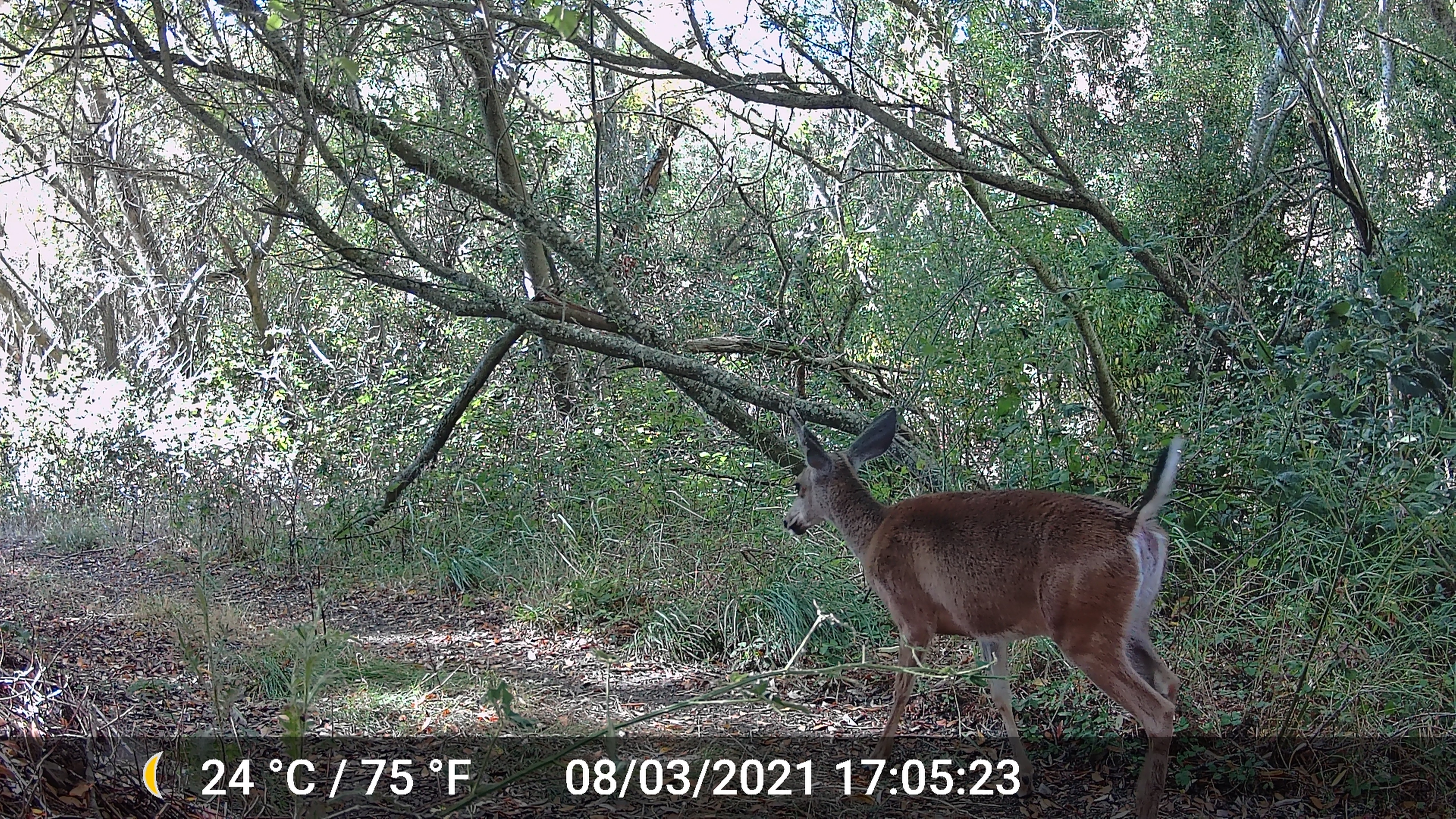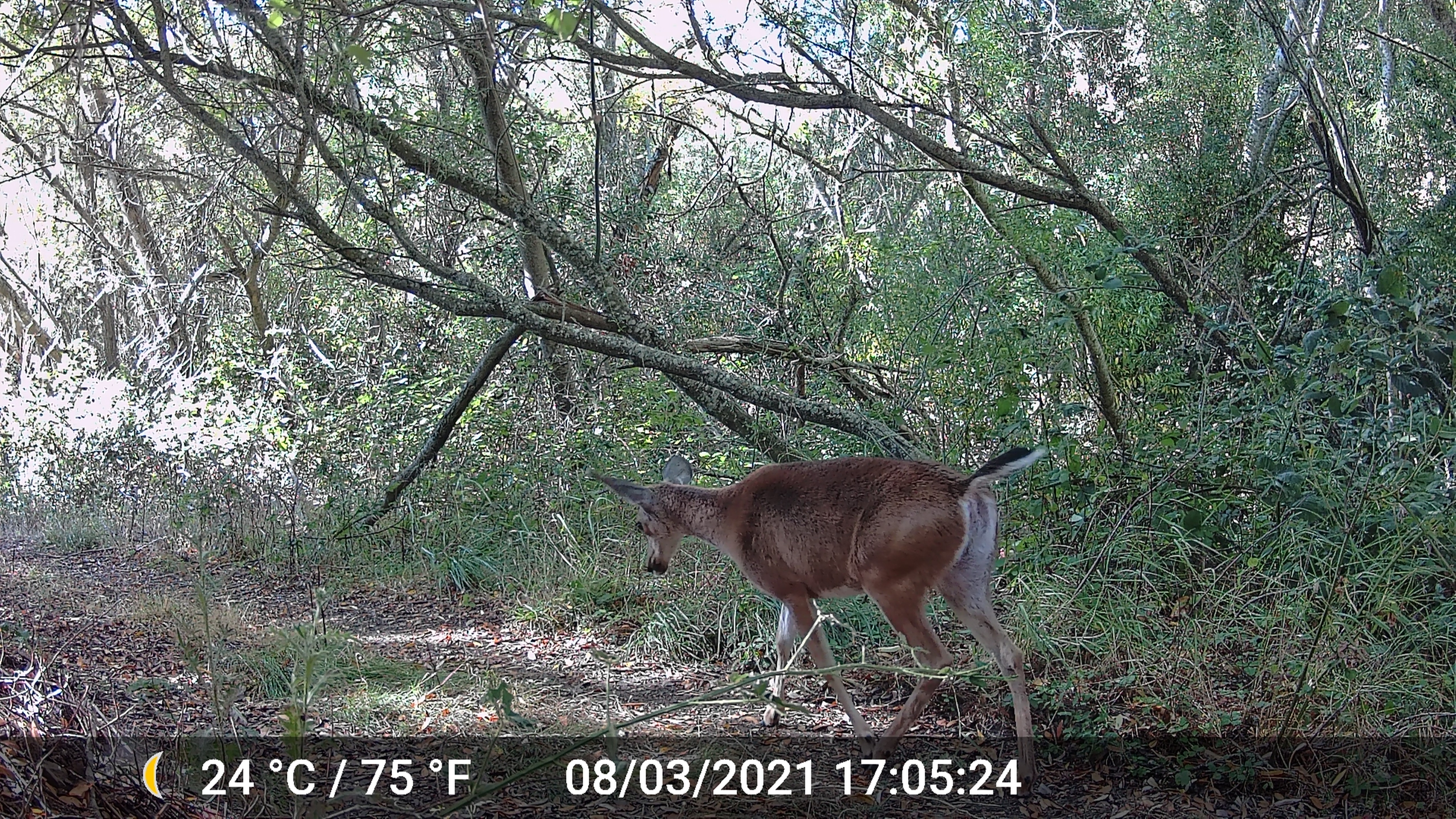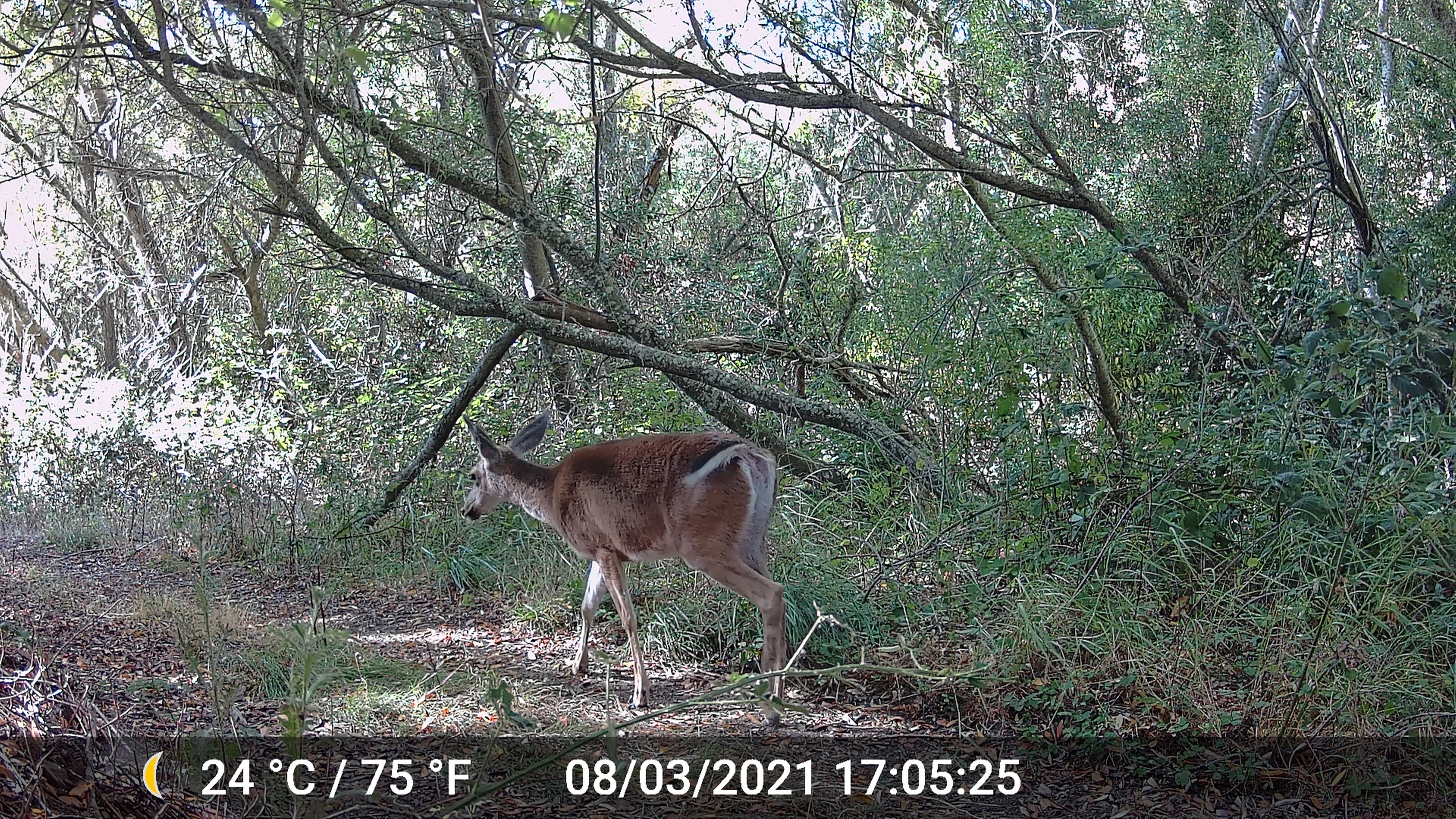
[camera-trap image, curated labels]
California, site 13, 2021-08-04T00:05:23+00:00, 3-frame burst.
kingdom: Animalia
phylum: Chordata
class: Mammalia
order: Artiodactyla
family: Cervidae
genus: Odocoileus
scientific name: Odocoileus hemionus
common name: mule deer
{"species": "mule deer (Odocoileus hemionus)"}